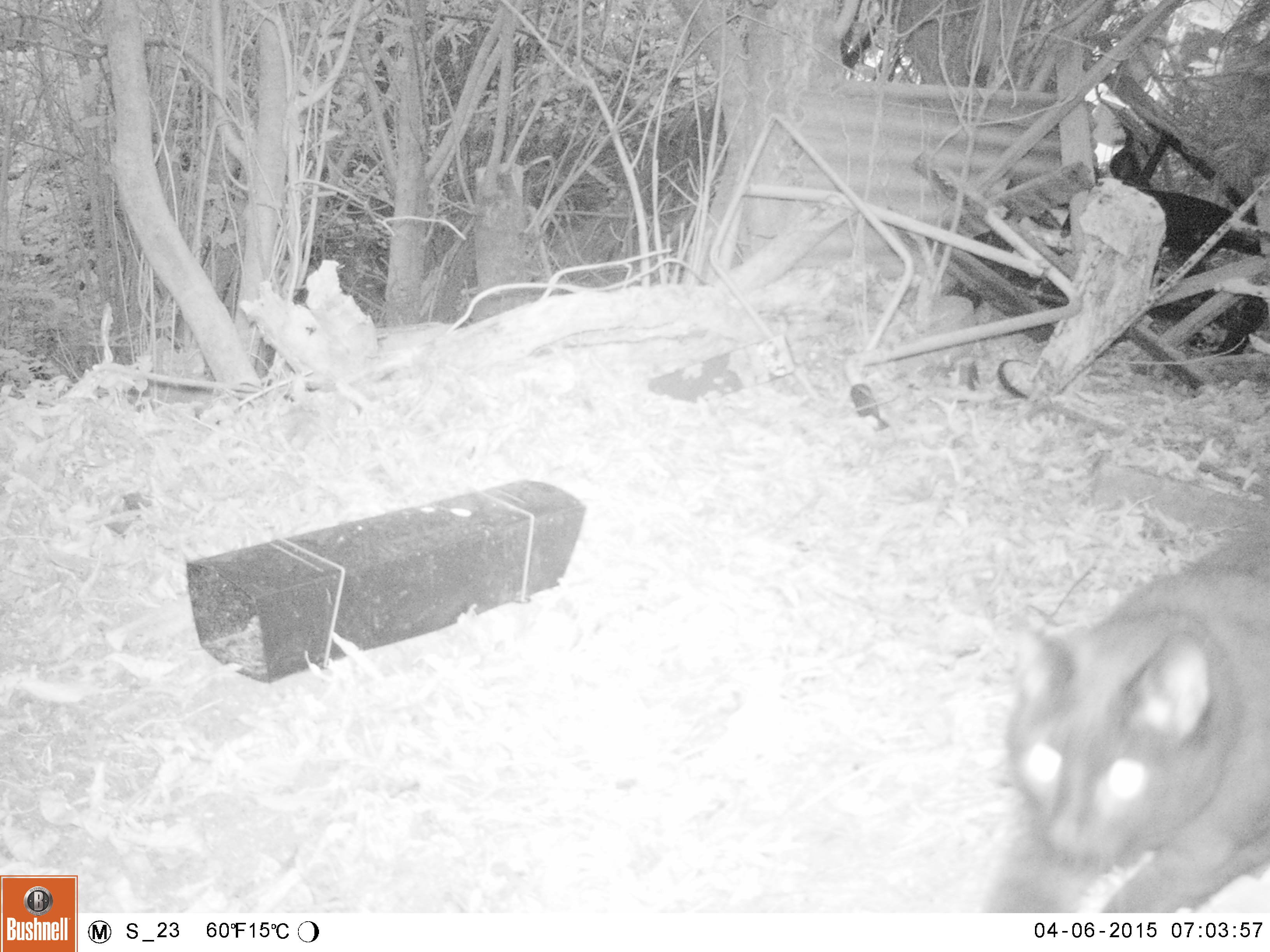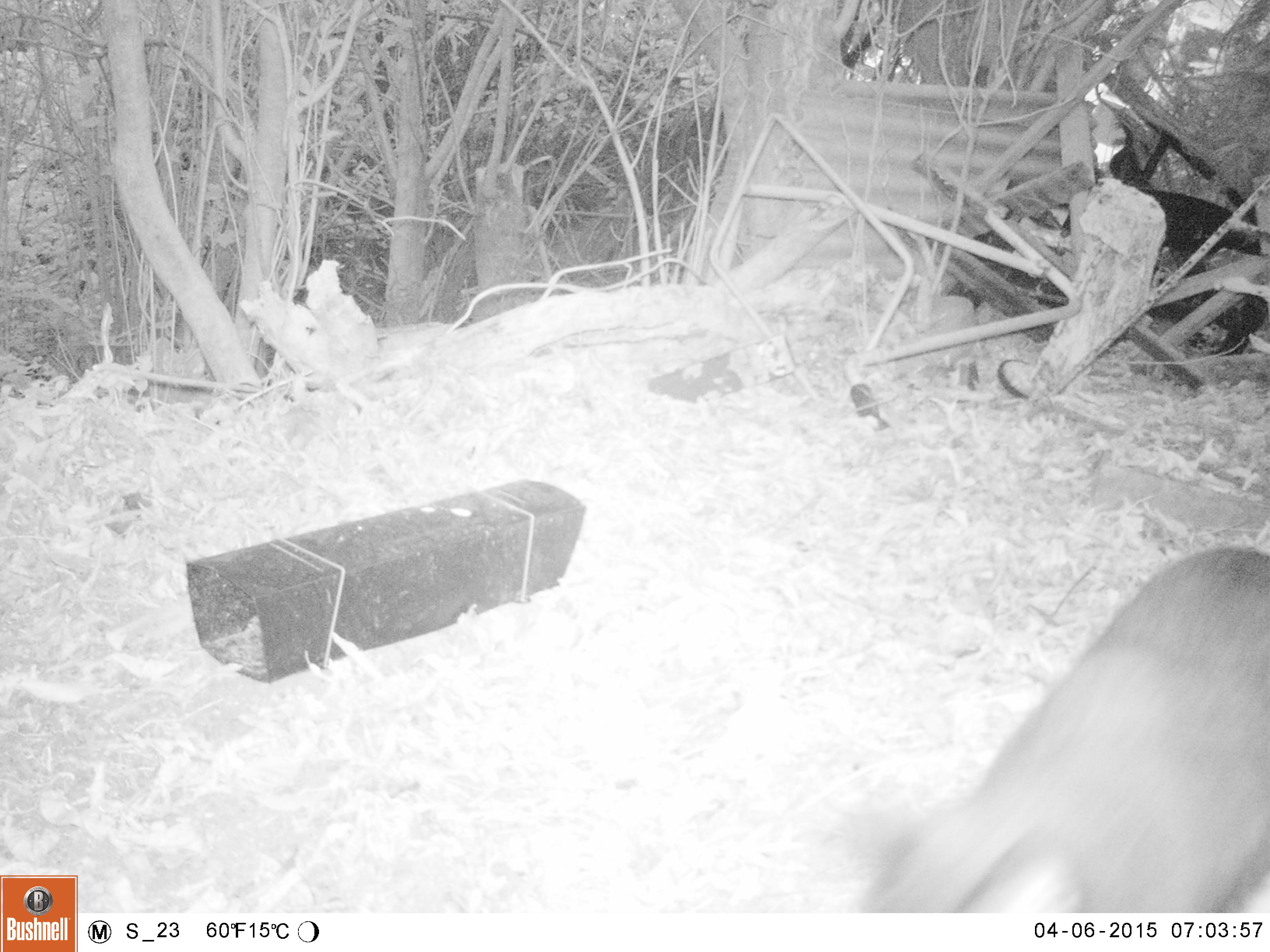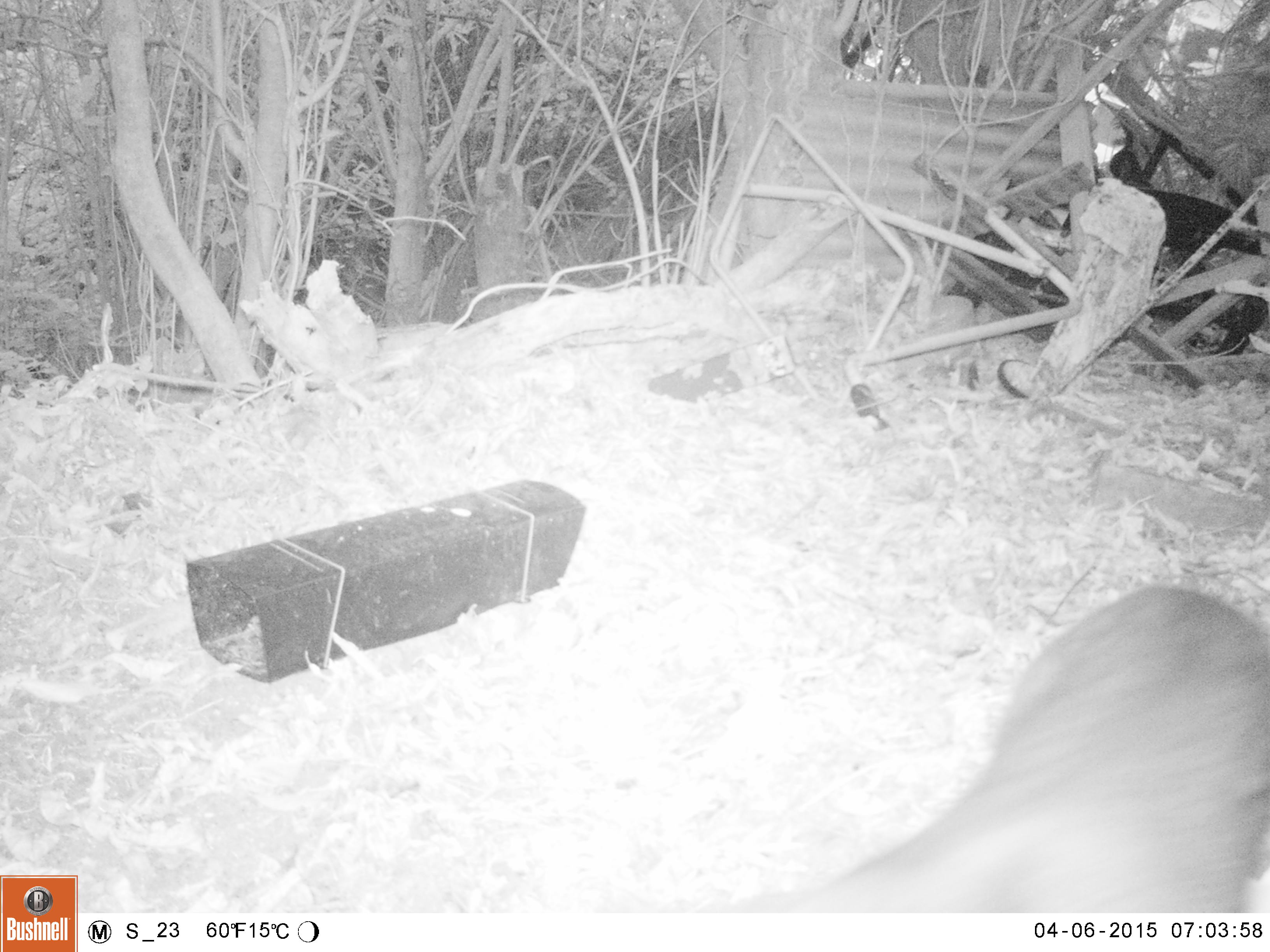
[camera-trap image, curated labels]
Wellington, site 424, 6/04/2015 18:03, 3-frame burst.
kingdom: Animalia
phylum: Chordata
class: Mammalia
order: Carnivora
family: Felidae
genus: Felis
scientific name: Felis catus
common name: cat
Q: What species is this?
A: Cat (Felis catus).